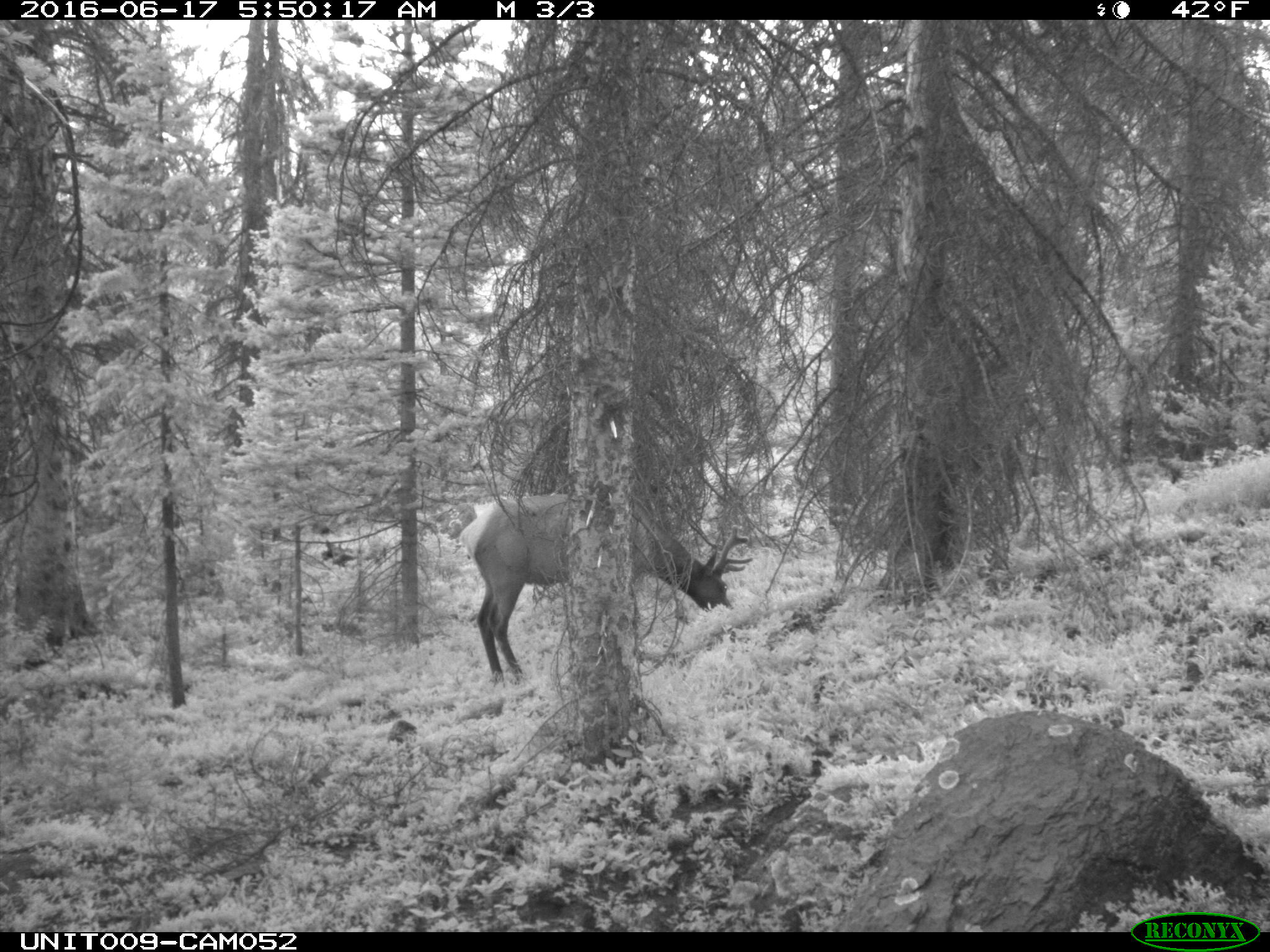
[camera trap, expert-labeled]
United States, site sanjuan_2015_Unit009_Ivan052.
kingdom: Animalia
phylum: Chordata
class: Mammalia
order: Artiodactyla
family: Cervidae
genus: Cervus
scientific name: Cervus elaphus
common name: red deer